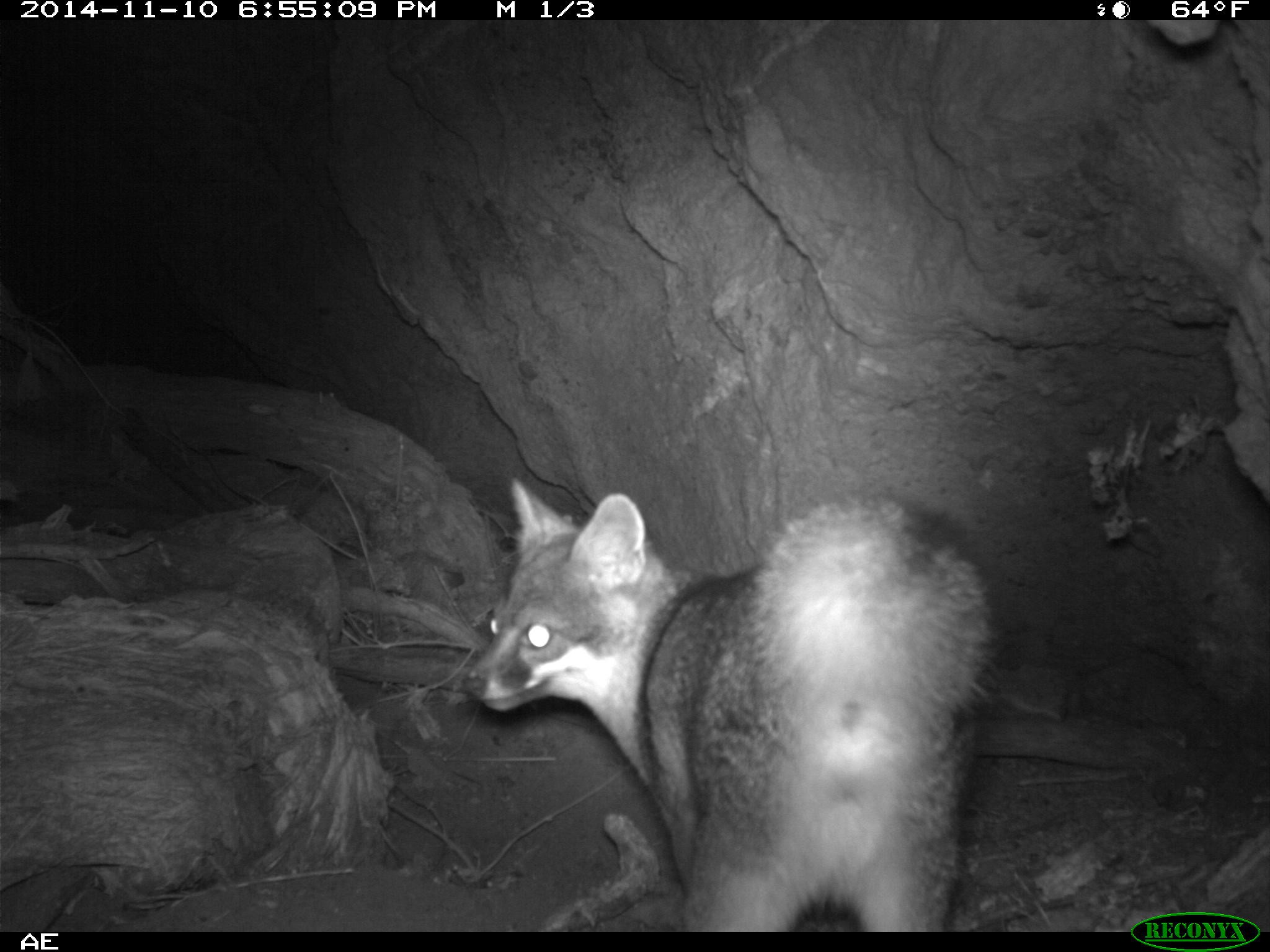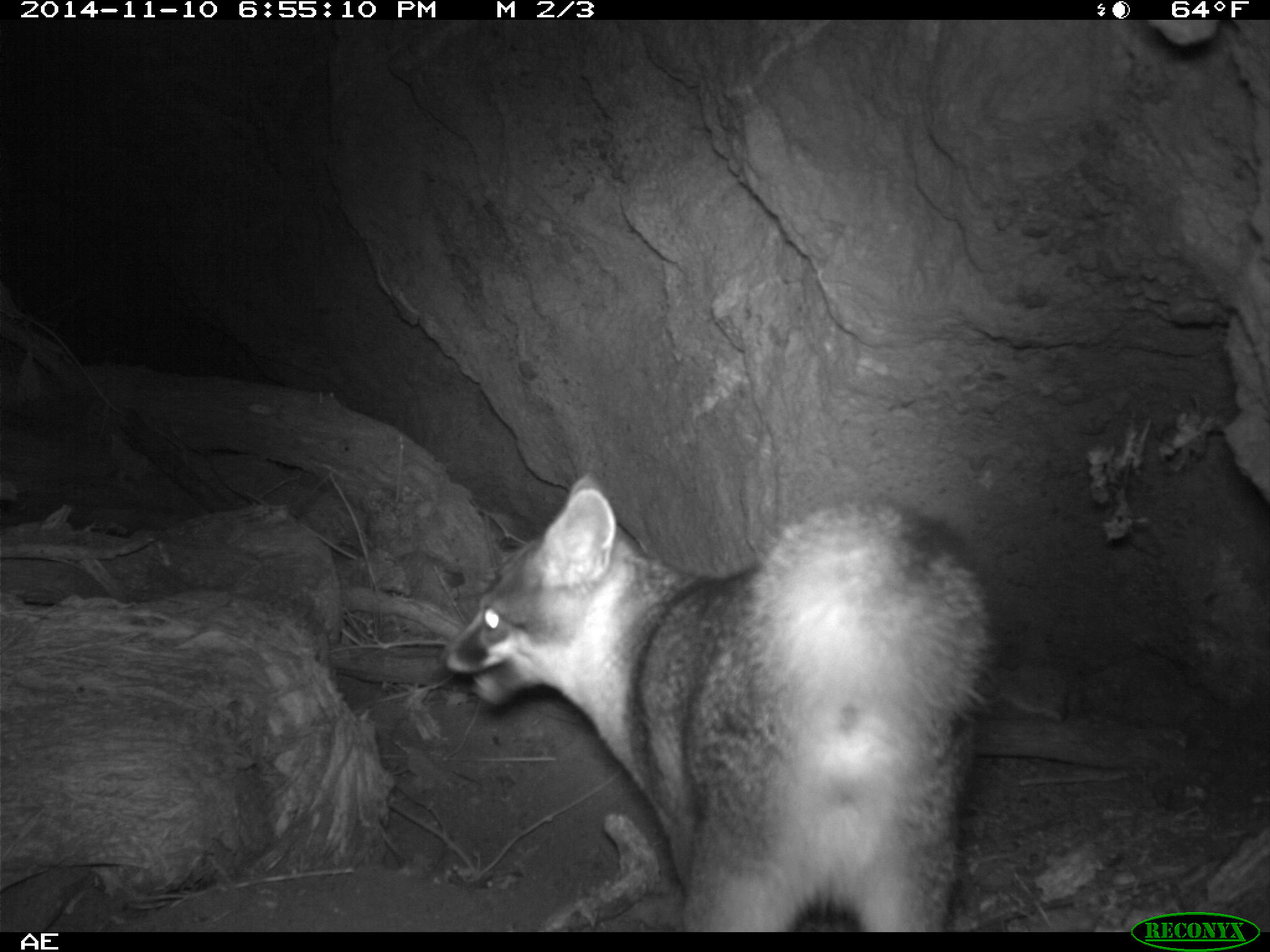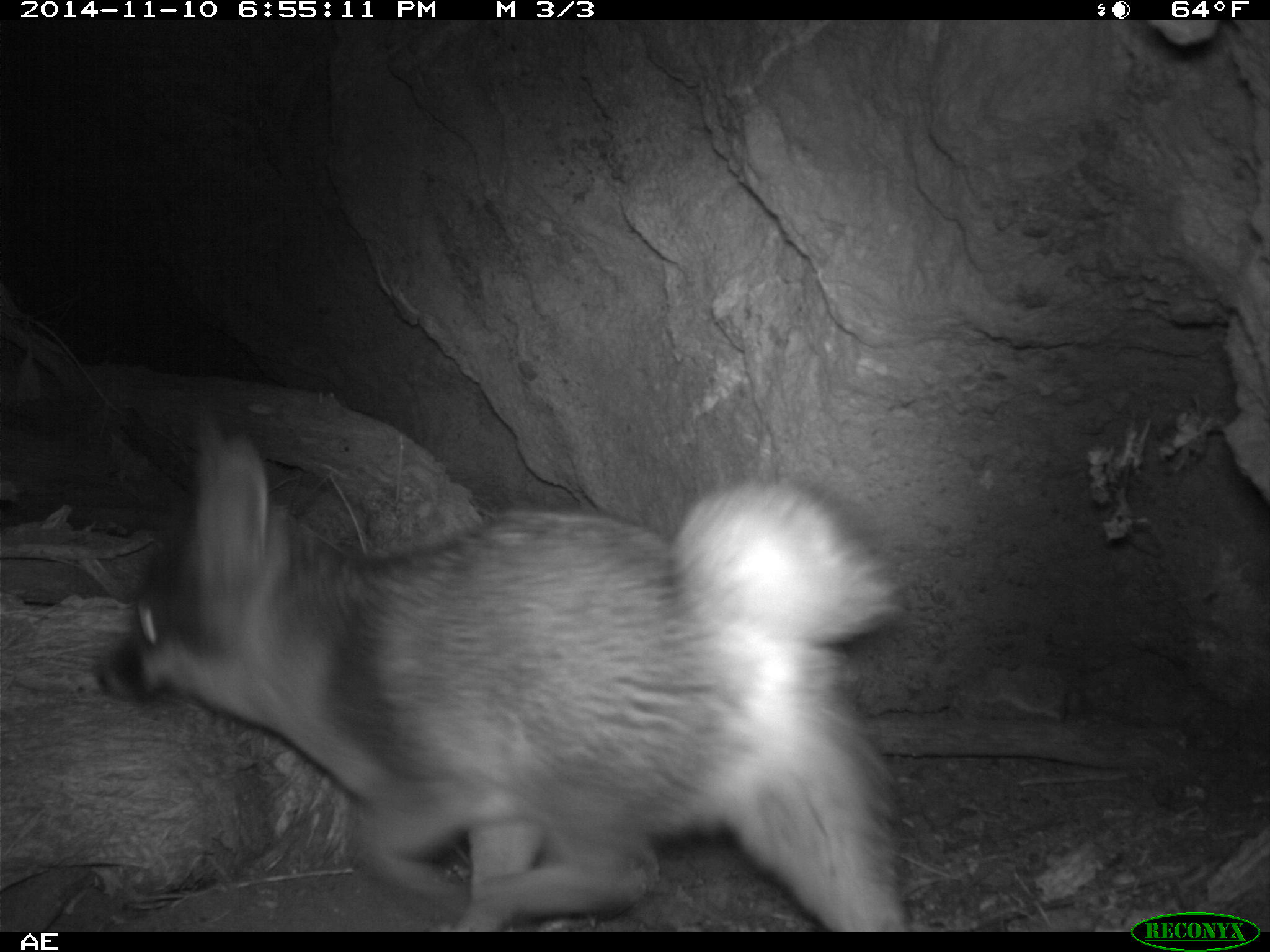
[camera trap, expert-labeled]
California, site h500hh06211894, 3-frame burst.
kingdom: Animalia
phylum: Chordata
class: Mammalia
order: Carnivora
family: Canidae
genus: Urocyon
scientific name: Urocyon littoralis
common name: island fox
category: fox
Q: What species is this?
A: Fox (island fox) (Urocyon littoralis).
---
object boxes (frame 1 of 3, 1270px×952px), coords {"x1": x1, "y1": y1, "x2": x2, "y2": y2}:
fox: {"x1": 461, "y1": 478, "x2": 1004, "y2": 933}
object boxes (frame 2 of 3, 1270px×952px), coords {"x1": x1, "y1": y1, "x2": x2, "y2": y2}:
fox: {"x1": 437, "y1": 474, "x2": 998, "y2": 932}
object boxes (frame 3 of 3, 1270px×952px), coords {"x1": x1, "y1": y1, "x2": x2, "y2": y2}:
fox: {"x1": 94, "y1": 423, "x2": 910, "y2": 929}